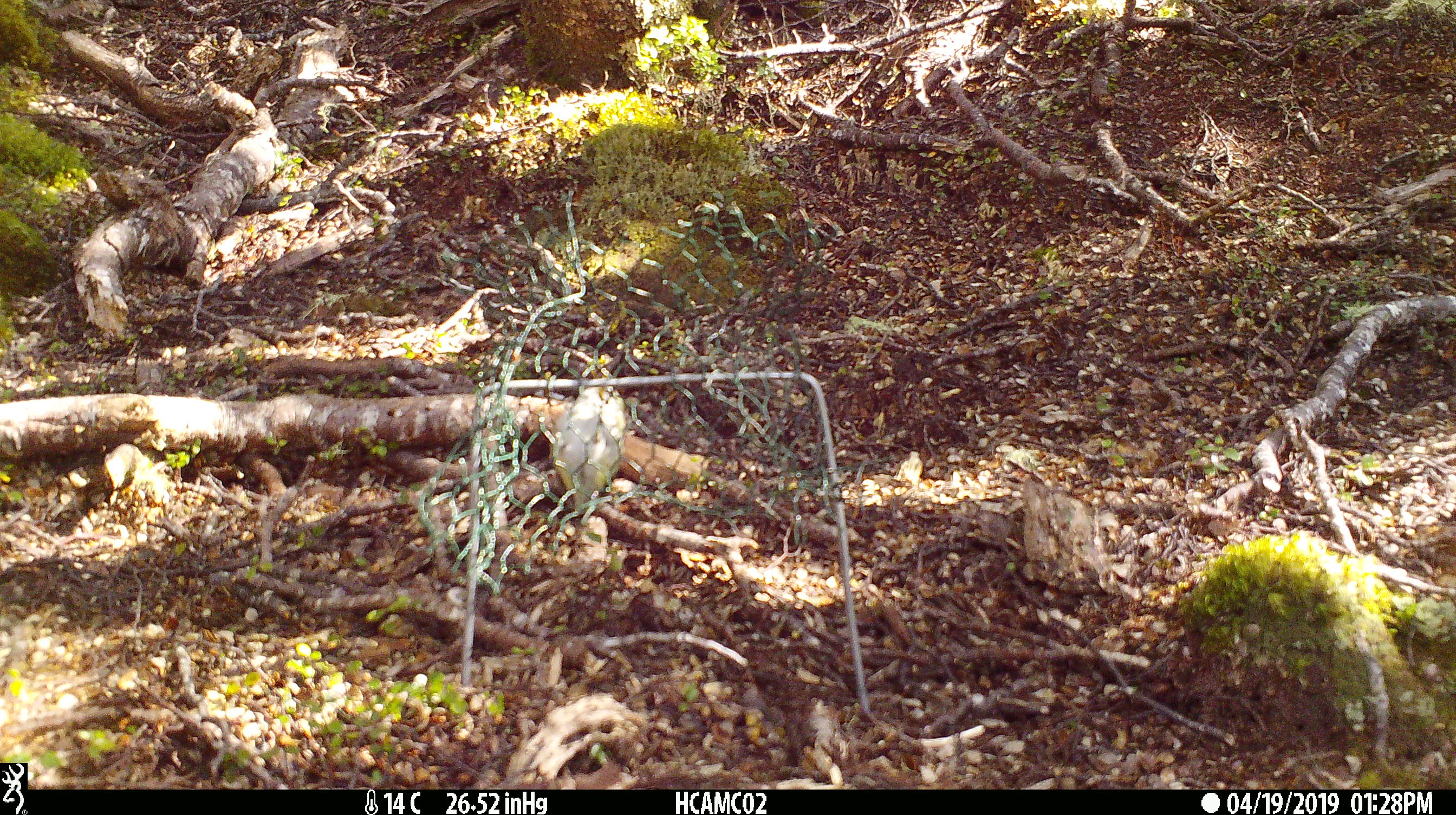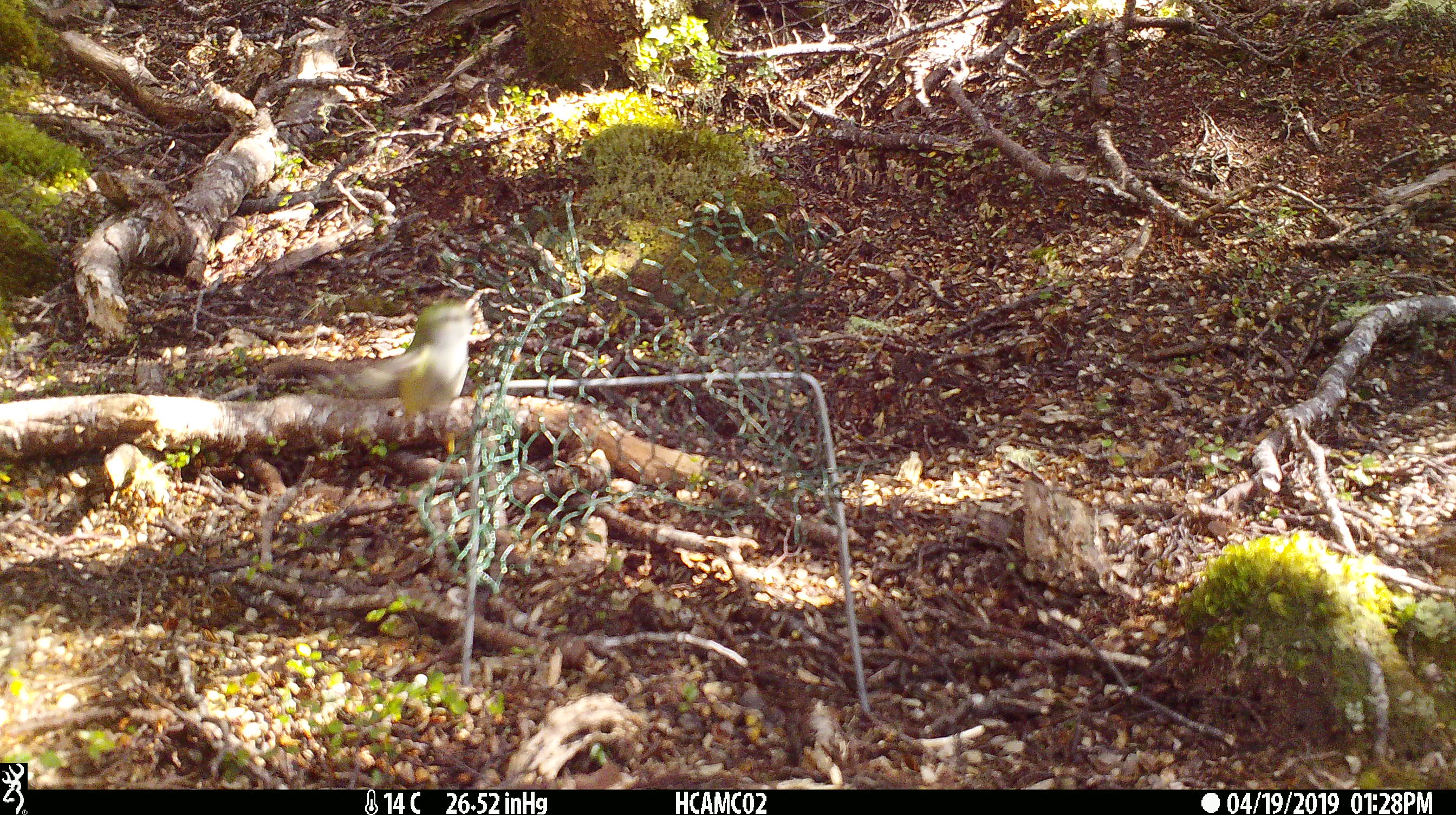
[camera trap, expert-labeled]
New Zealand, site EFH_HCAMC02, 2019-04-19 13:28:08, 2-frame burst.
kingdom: Animalia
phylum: Chordata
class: Aves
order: Passeriformes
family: Acanthisittidae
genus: Acanthisitta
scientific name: Acanthisitta chloris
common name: rifleman